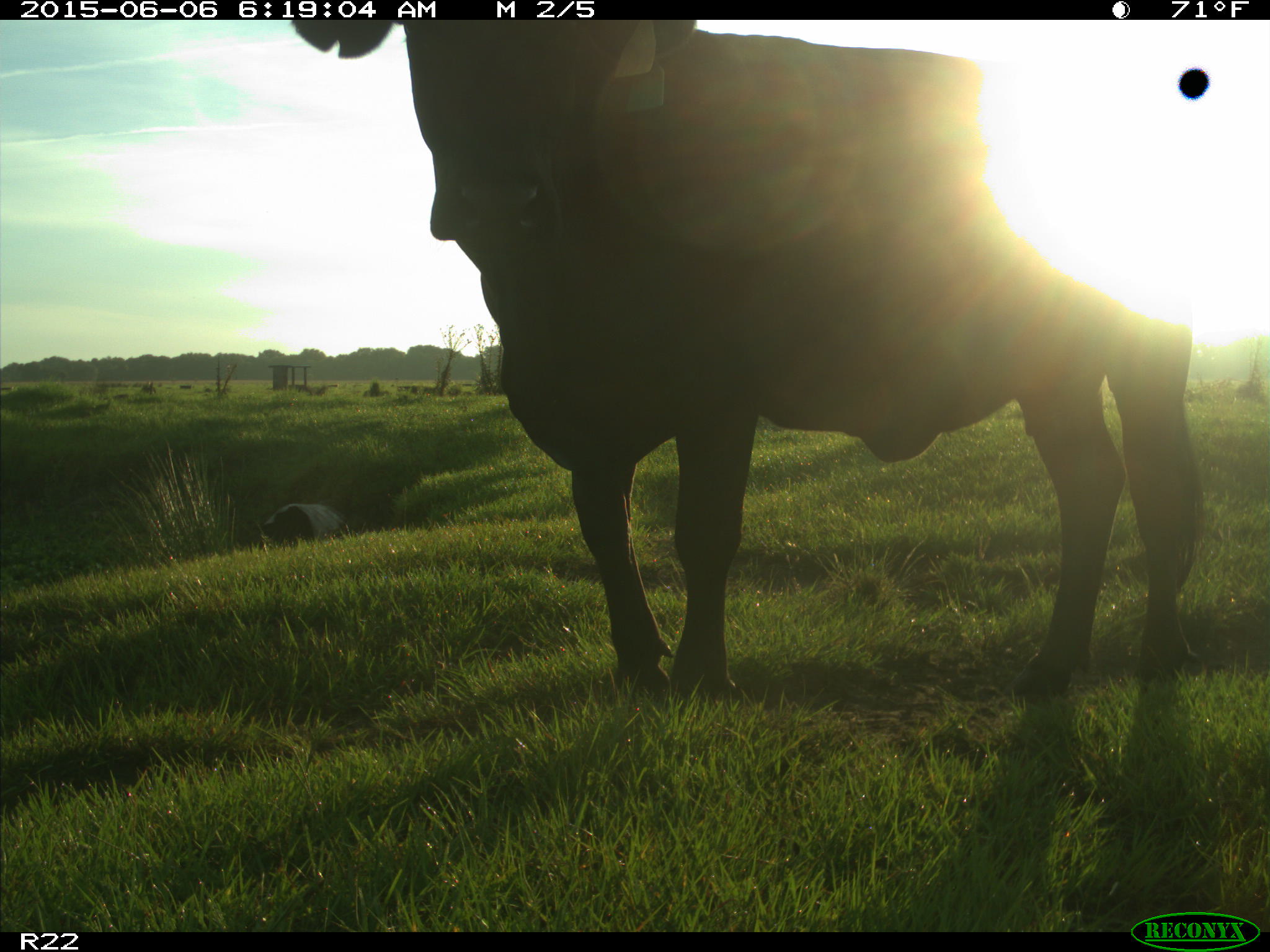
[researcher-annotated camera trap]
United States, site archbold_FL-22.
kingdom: Animalia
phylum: Chordata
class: Mammalia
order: Artiodactyla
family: Bovidae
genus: Bos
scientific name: Bos taurus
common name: domestic cow